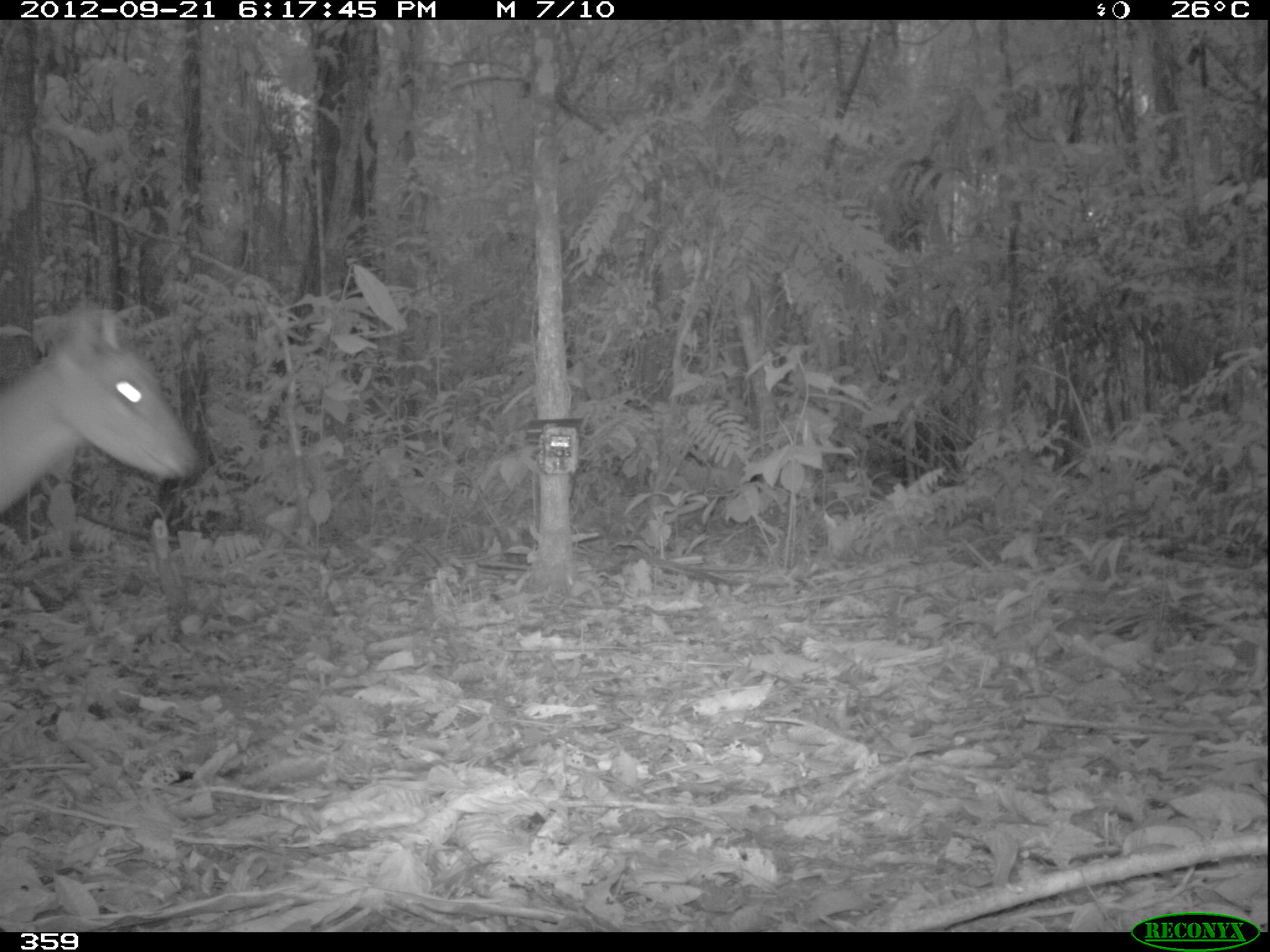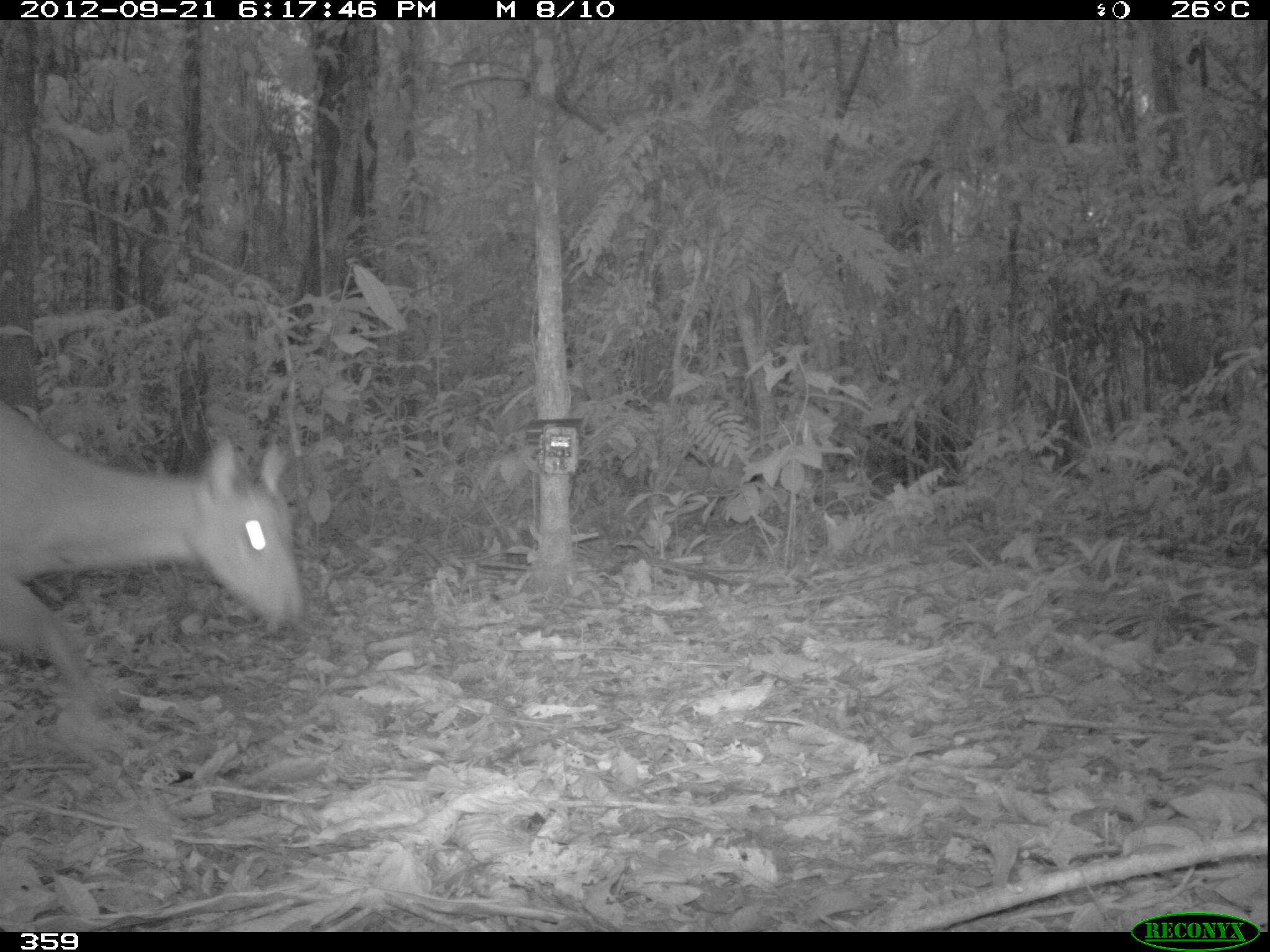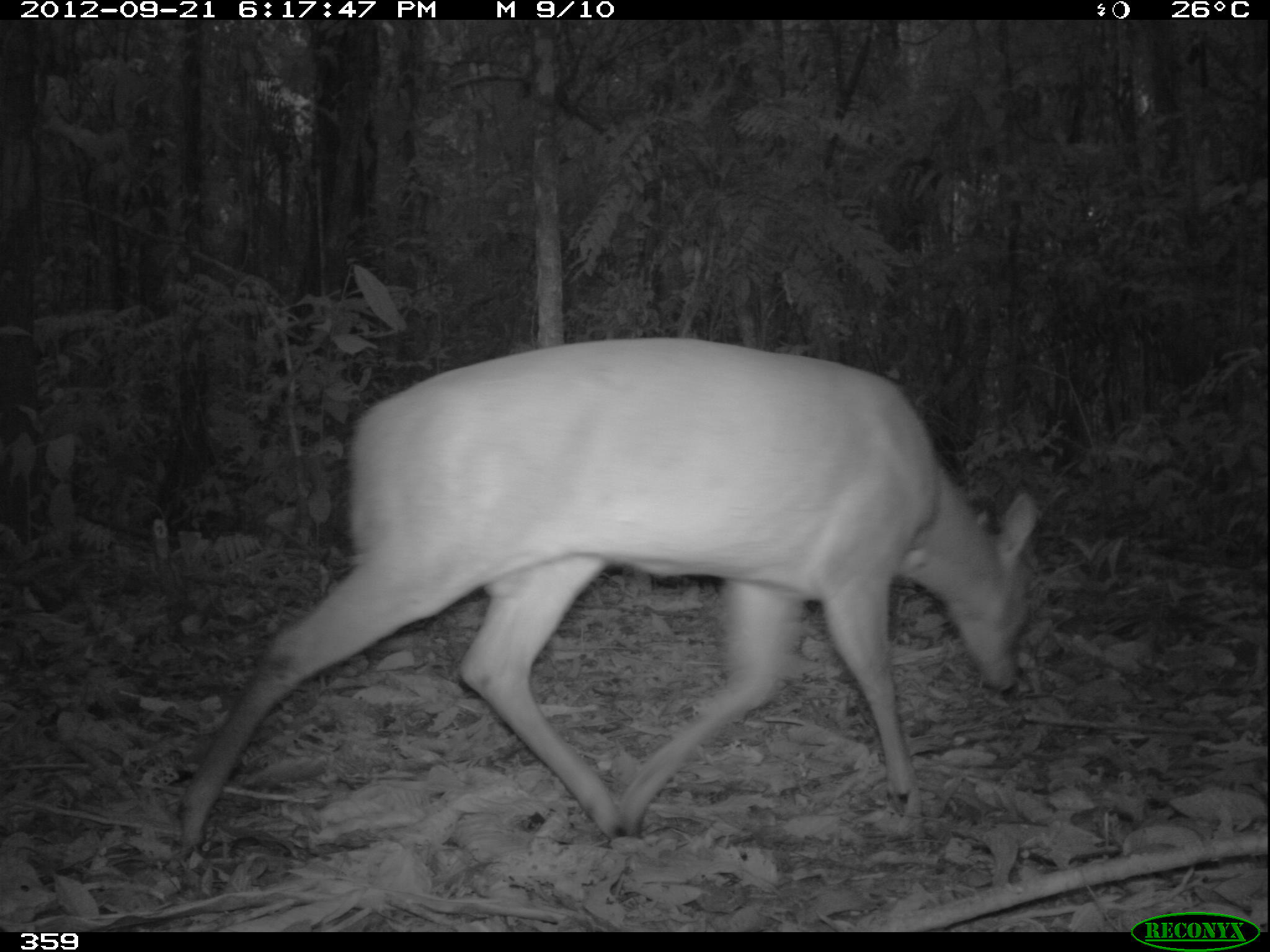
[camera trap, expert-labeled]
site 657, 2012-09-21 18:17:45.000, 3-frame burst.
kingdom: Animalia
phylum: Chordata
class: Mammalia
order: Artiodactyla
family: Cervidae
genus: Mazama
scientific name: Mazama americana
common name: red brocket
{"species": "Mazama americana (red brocket)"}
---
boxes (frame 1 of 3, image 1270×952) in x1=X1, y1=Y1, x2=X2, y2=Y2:
mazama americana: x1=0, y1=303, x2=195, y2=520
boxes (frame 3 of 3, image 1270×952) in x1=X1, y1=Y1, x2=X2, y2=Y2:
mazama americana: x1=174, y1=338, x2=1045, y2=849